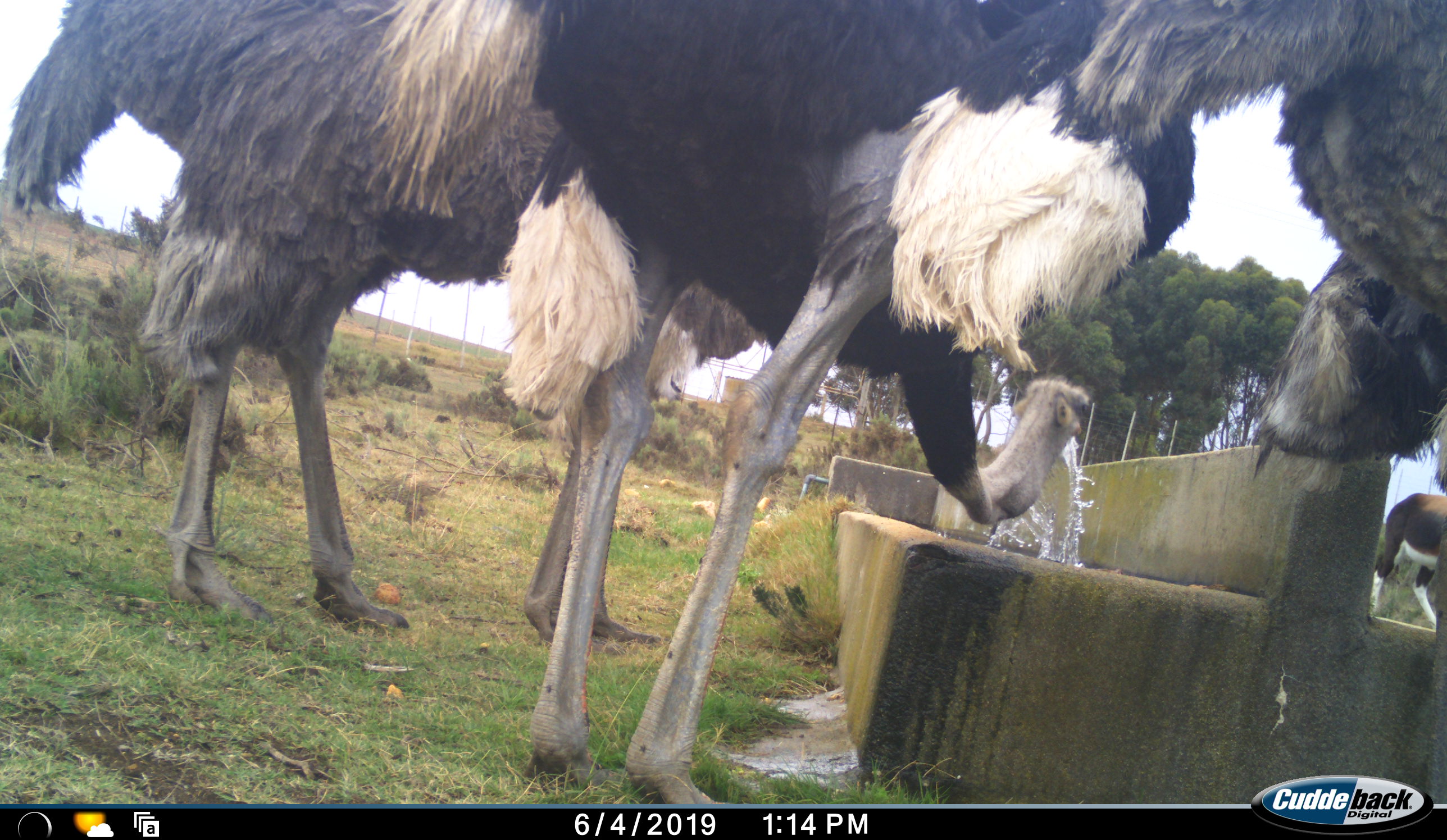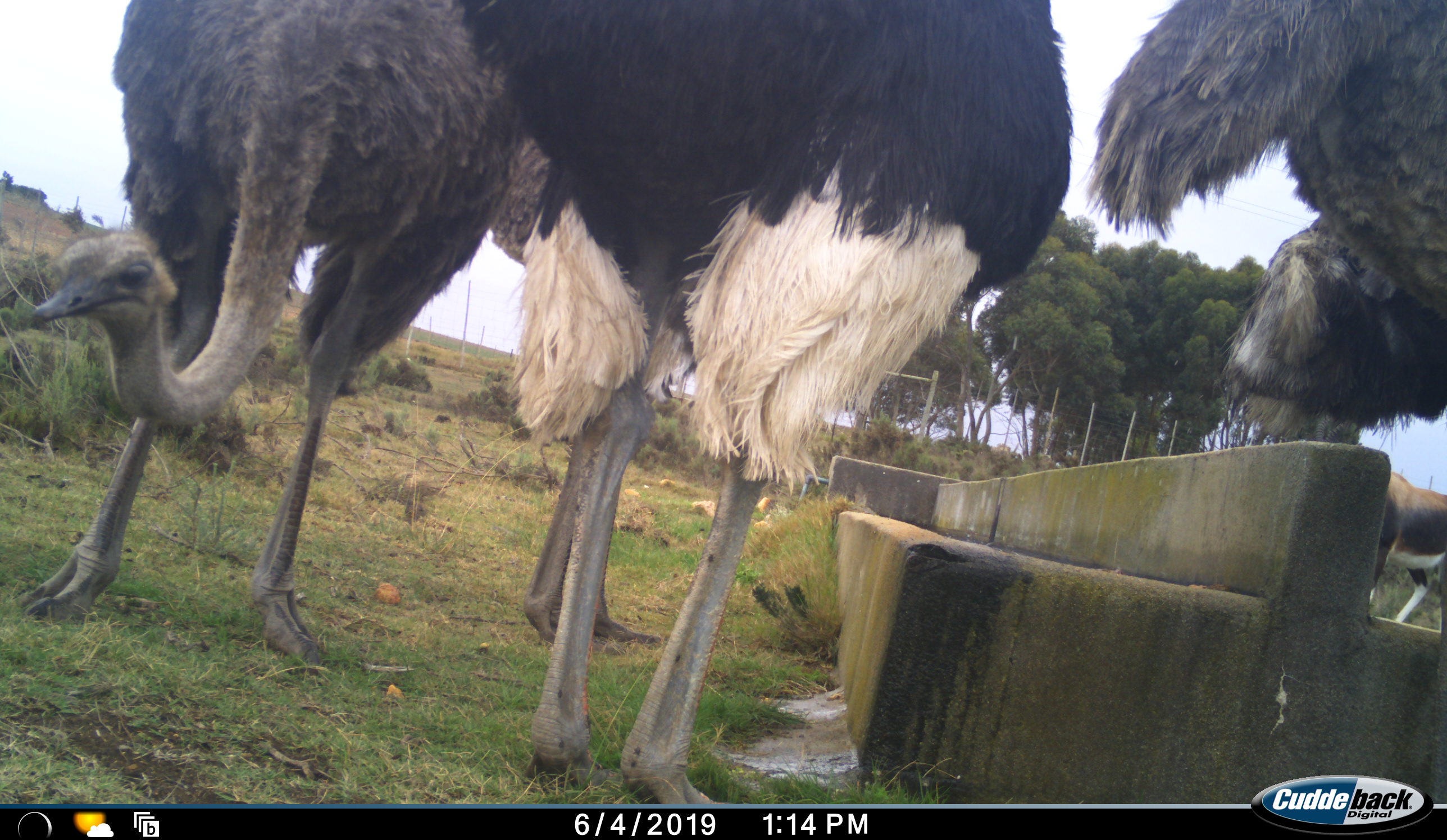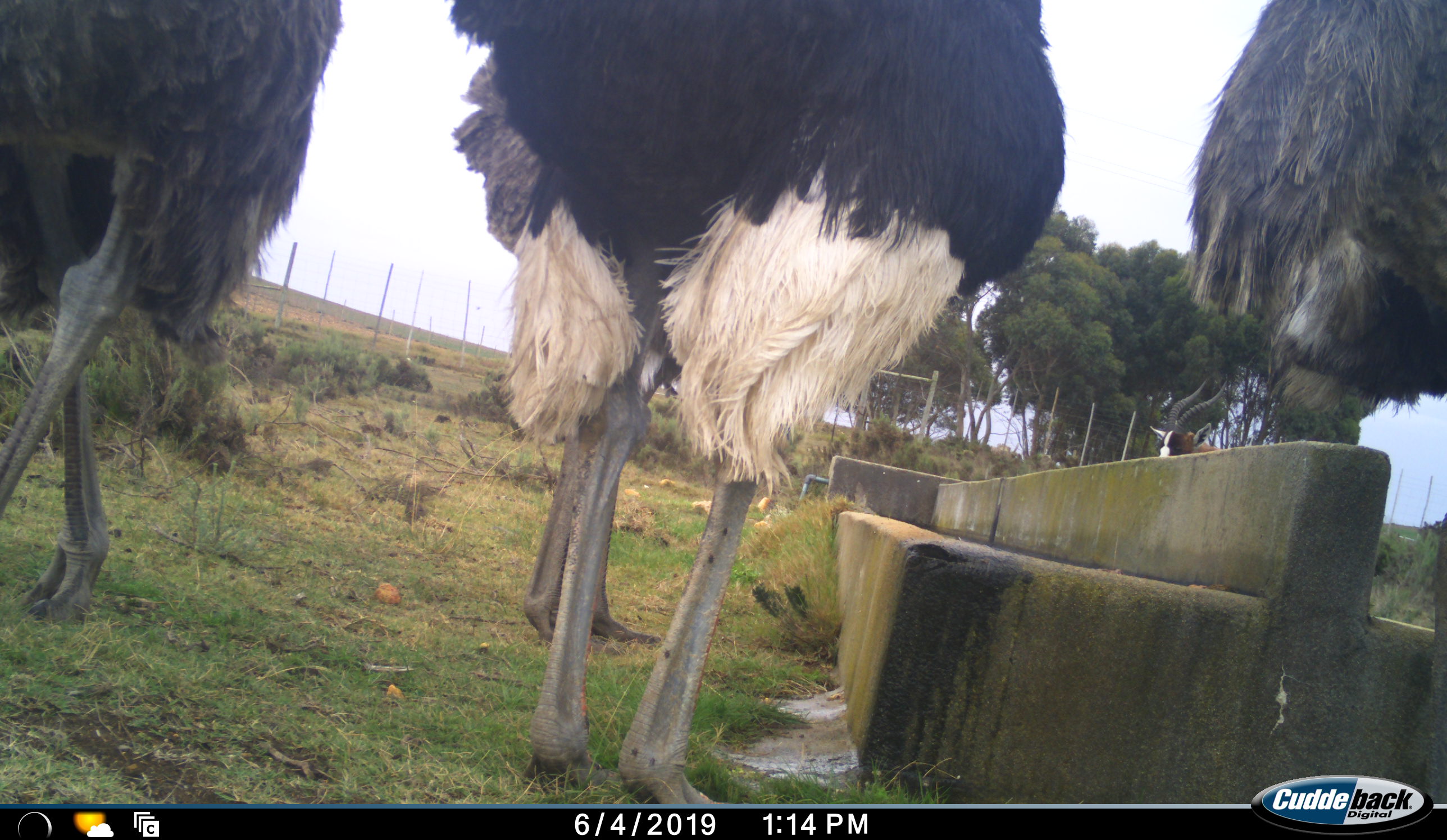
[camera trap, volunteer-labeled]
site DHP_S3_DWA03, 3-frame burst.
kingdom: Animalia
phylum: Chordata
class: Mammalia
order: Artiodactyla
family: Bovidae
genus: Damaliscus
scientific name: Damaliscus pygargus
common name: bontebok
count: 1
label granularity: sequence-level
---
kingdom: Animalia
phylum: Chordata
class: Aves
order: Struthioniformes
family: Struthionidae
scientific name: Struthionidae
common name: ostrich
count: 4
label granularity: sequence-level